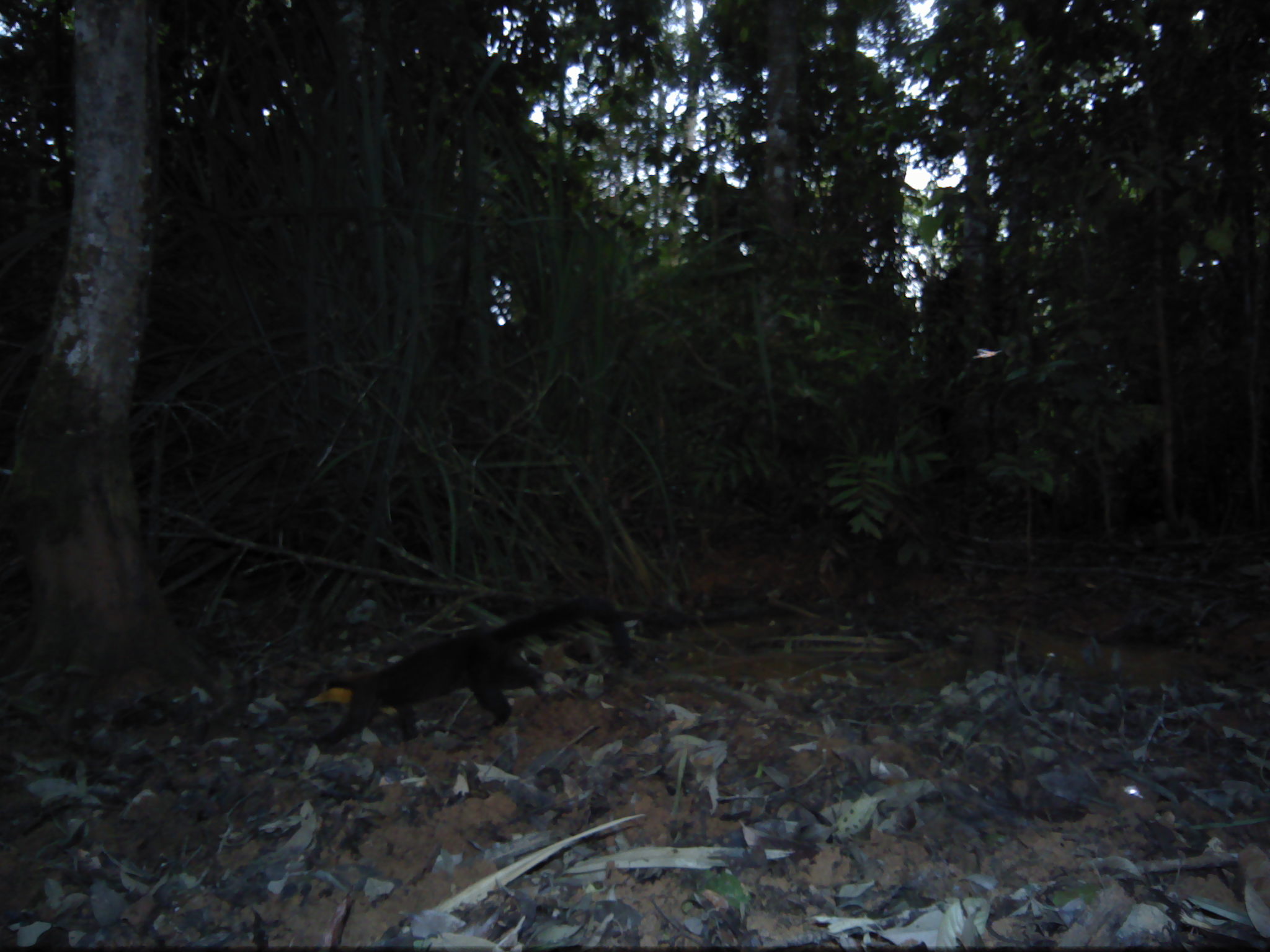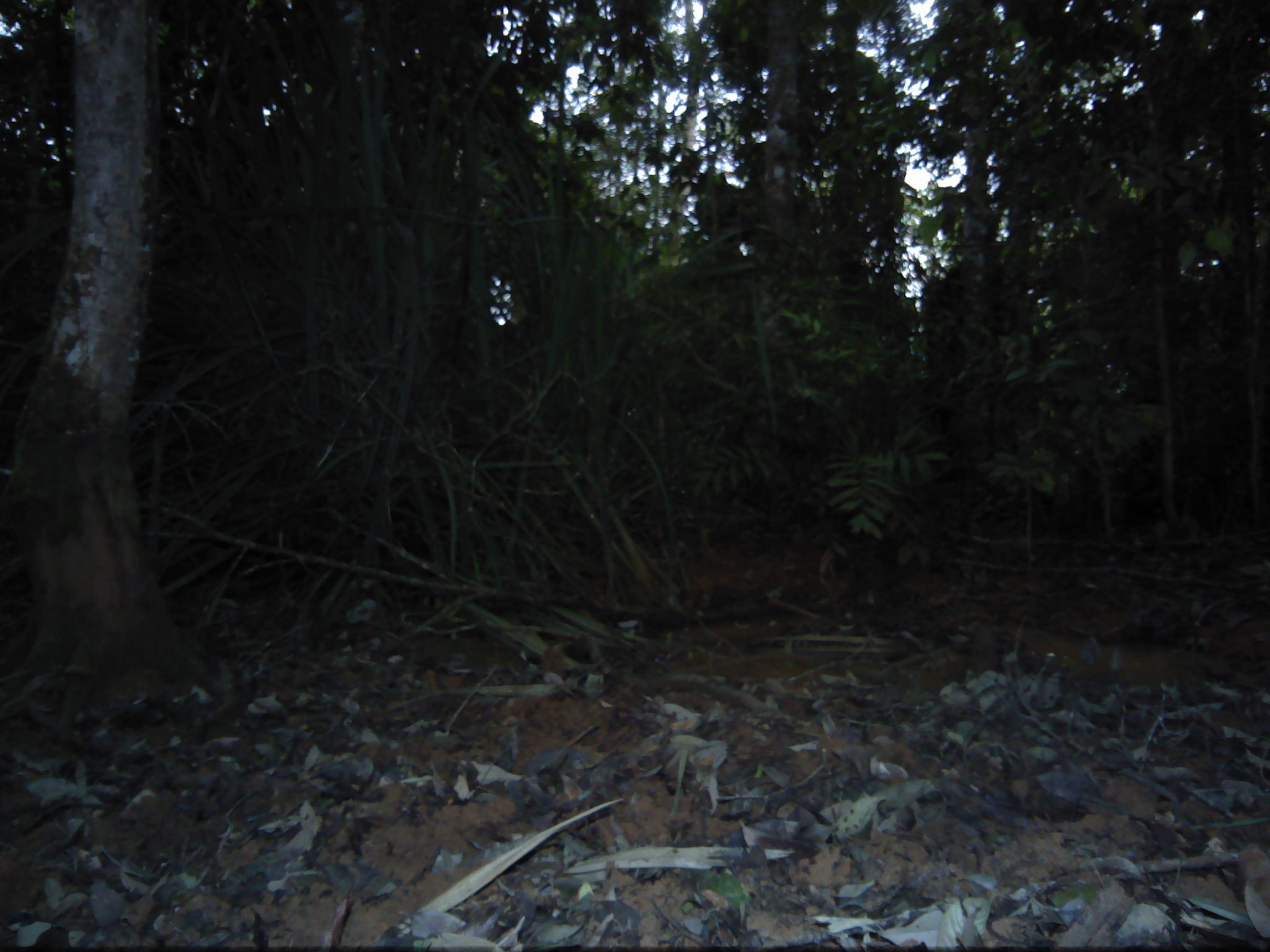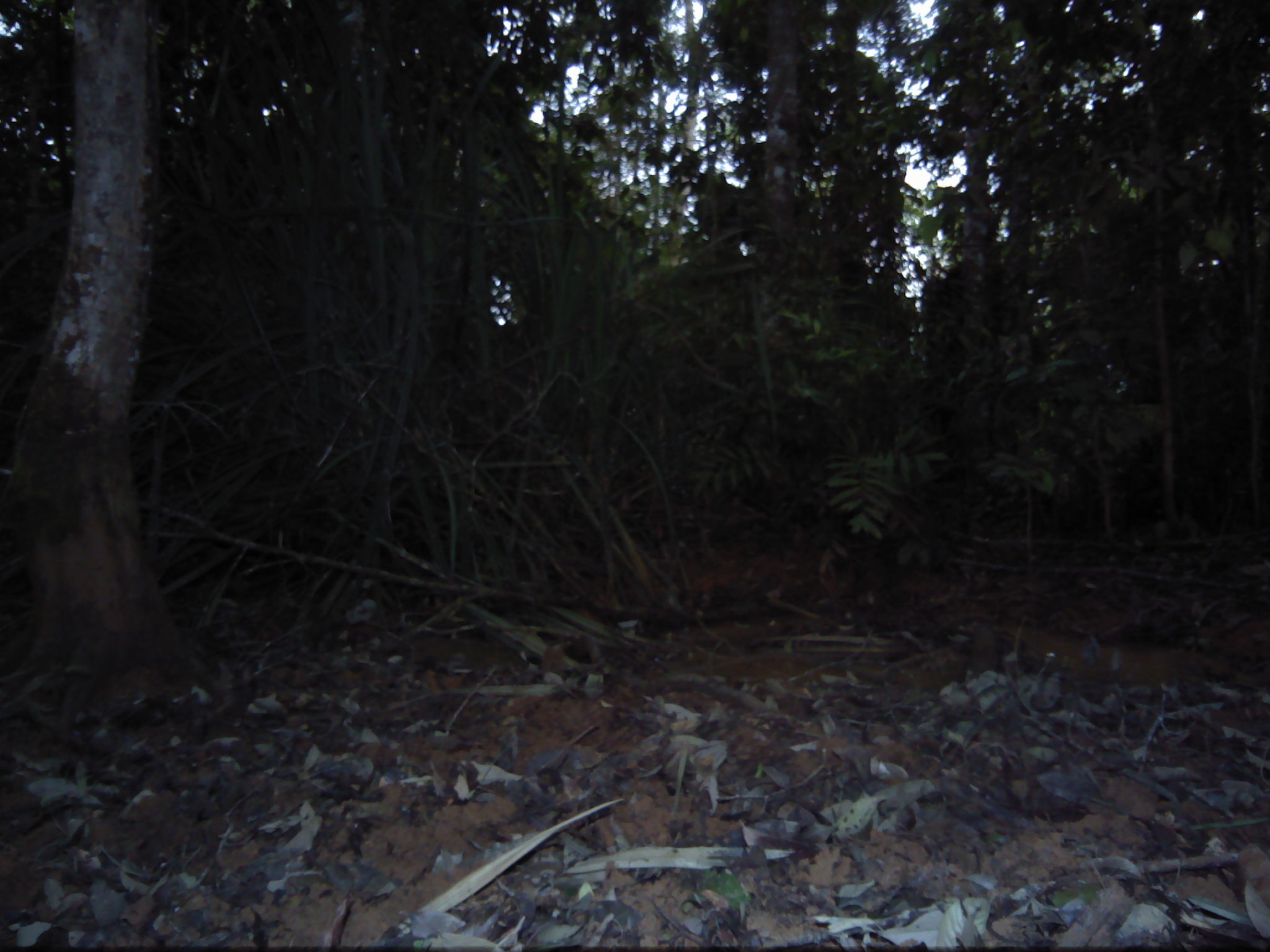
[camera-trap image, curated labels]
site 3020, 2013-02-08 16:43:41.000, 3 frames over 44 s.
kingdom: Animalia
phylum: Chordata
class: Mammalia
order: Carnivora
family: Mustelidae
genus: Martes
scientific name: Martes flavigula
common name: yellow-throated marten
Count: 1.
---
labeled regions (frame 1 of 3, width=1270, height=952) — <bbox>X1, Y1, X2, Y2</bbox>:
martes flavigula: <bbox>298, 596, 632, 750</bbox>